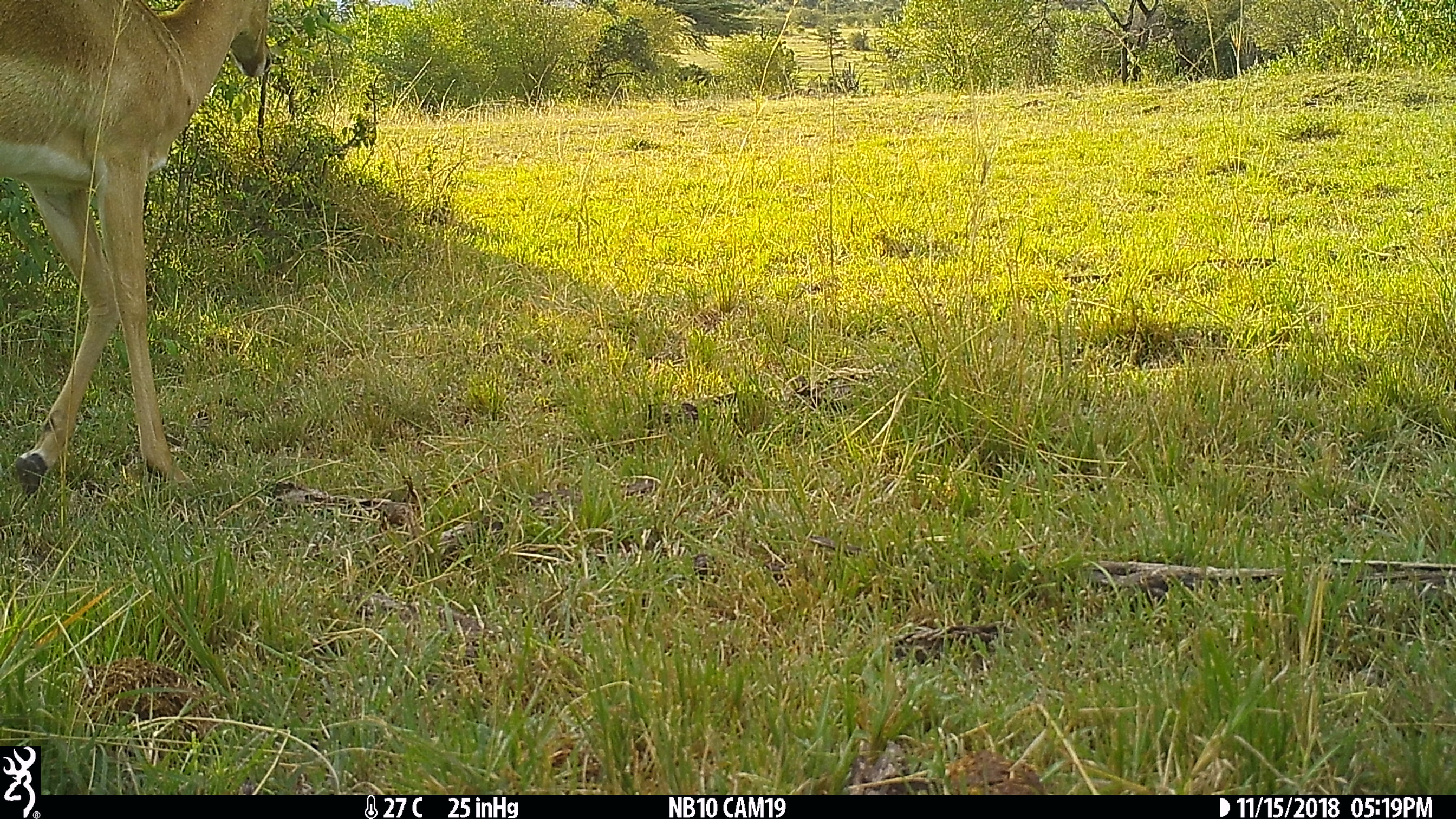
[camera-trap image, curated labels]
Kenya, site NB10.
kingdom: Animalia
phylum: Chordata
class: Mammalia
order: Artiodactyla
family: Bovidae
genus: Aepyceros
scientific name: Aepyceros melampus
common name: impala